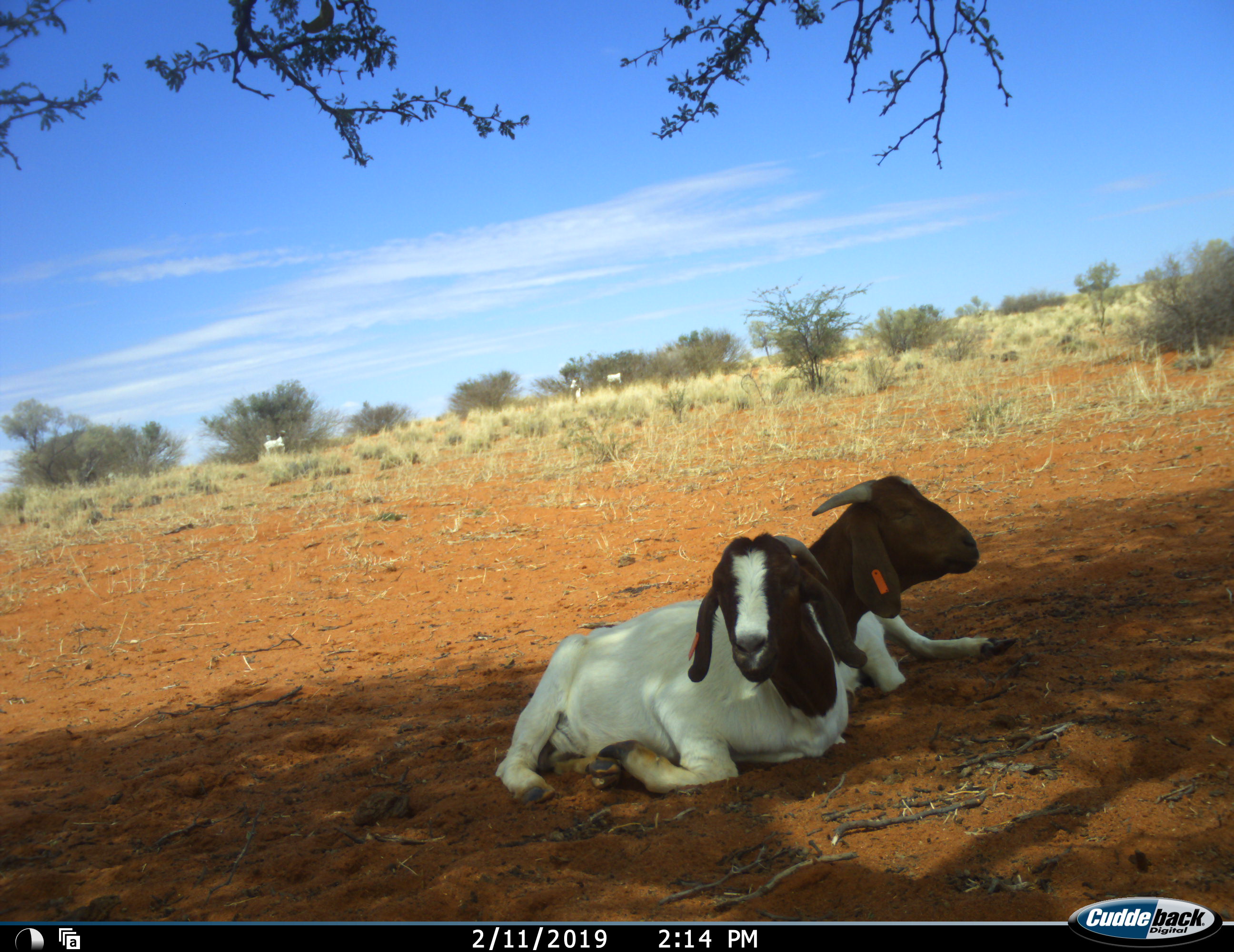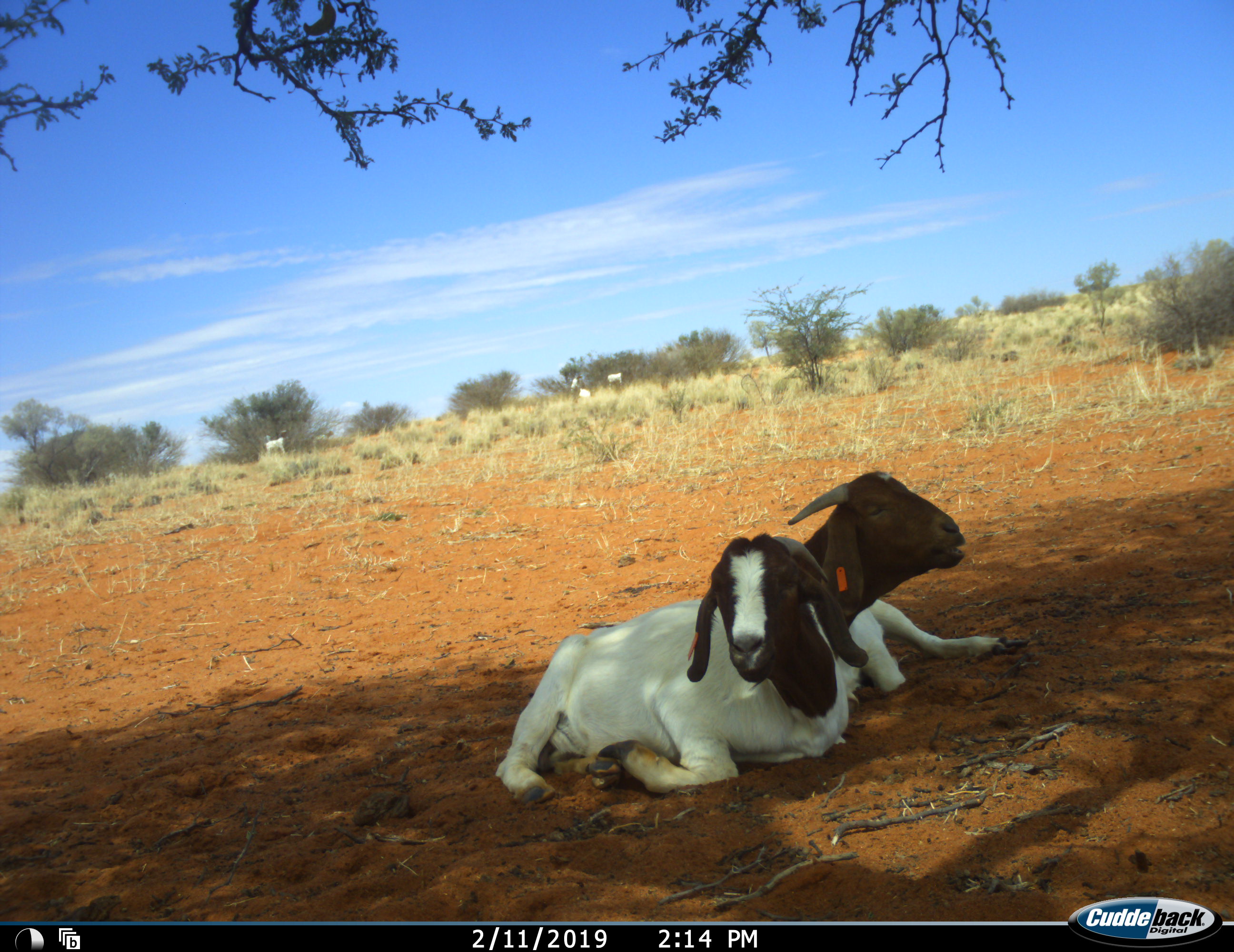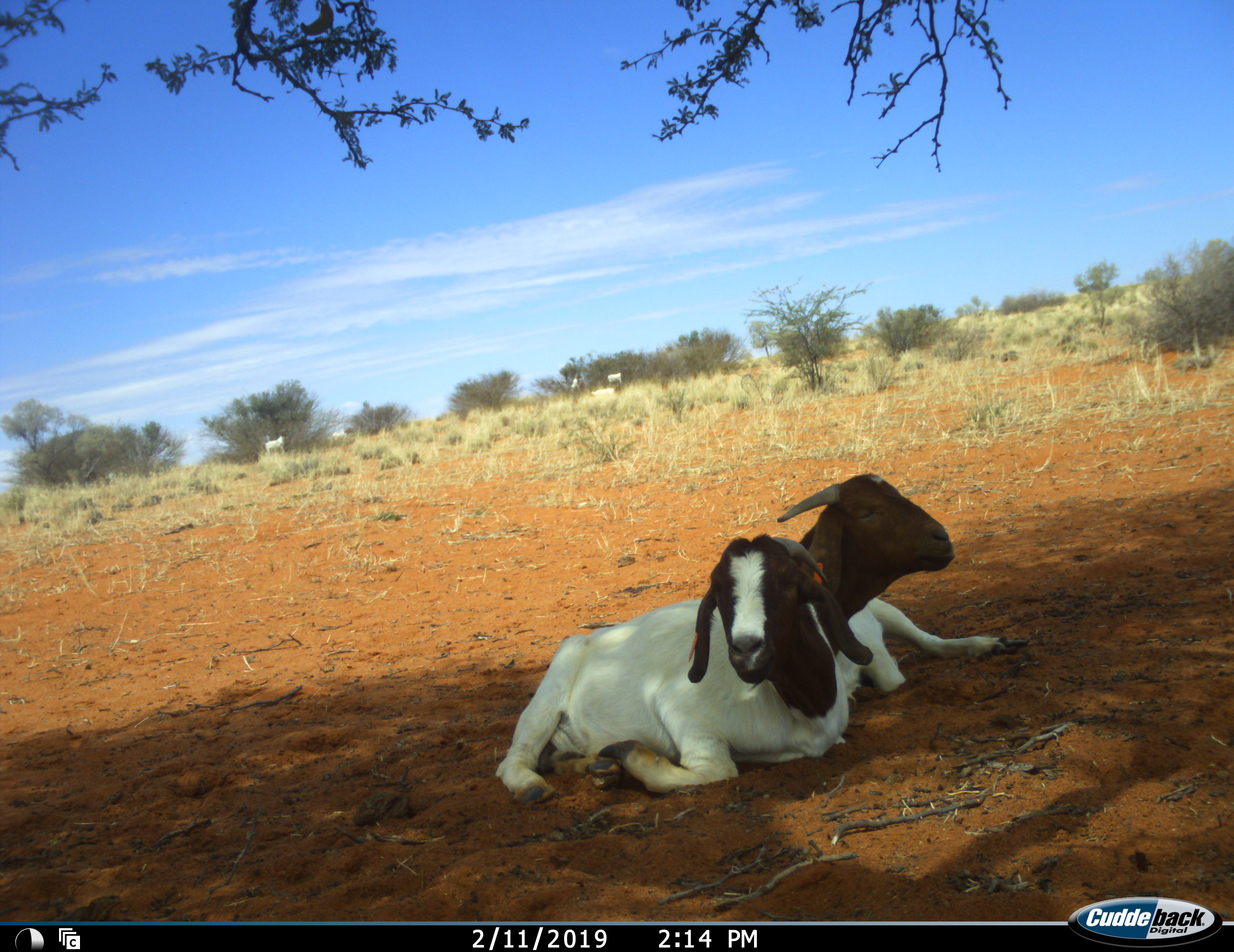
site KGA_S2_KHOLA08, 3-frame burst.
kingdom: Animalia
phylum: Chordata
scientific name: Vertebrata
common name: domestic animal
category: domesticanimal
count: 5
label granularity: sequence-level